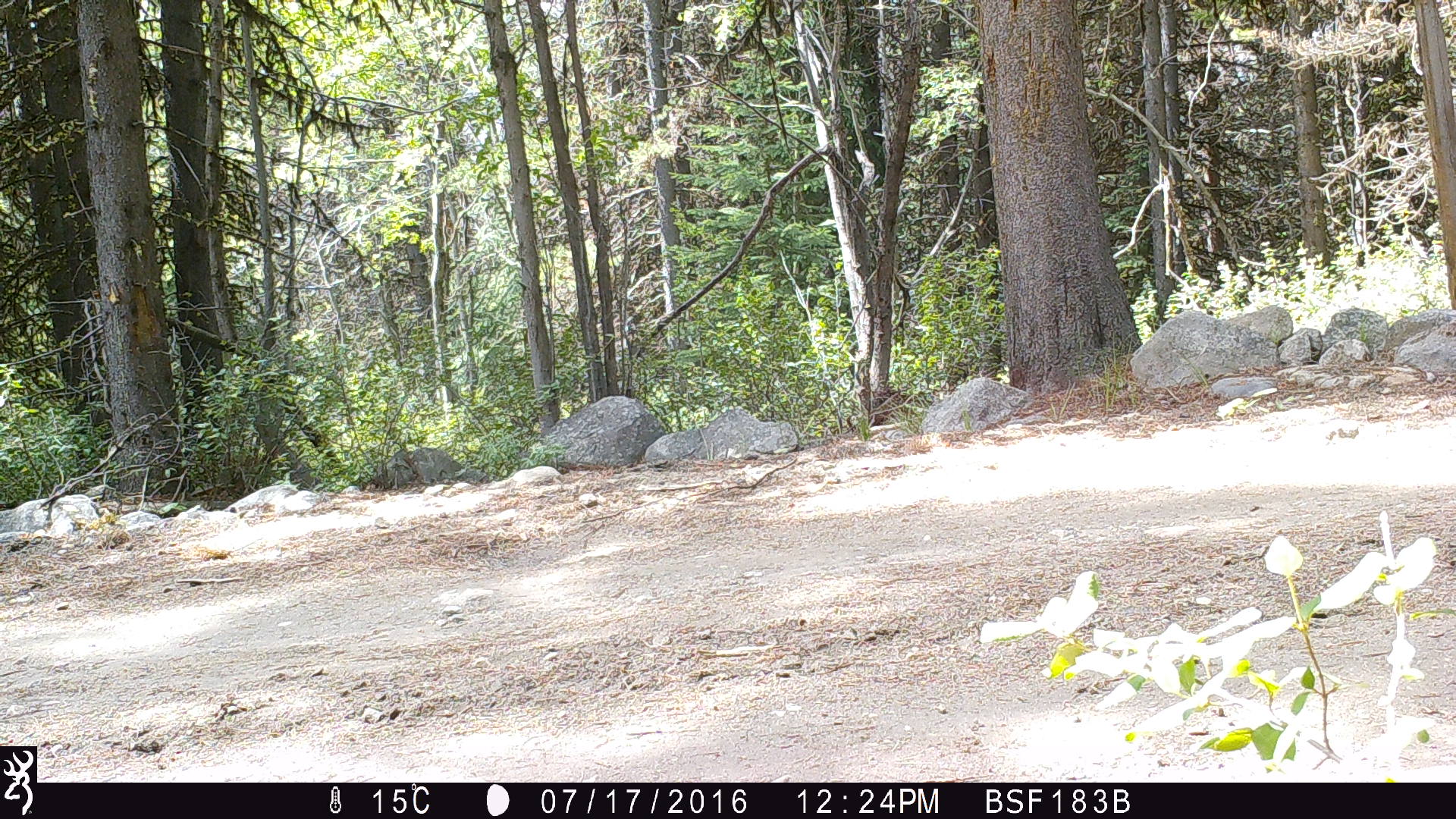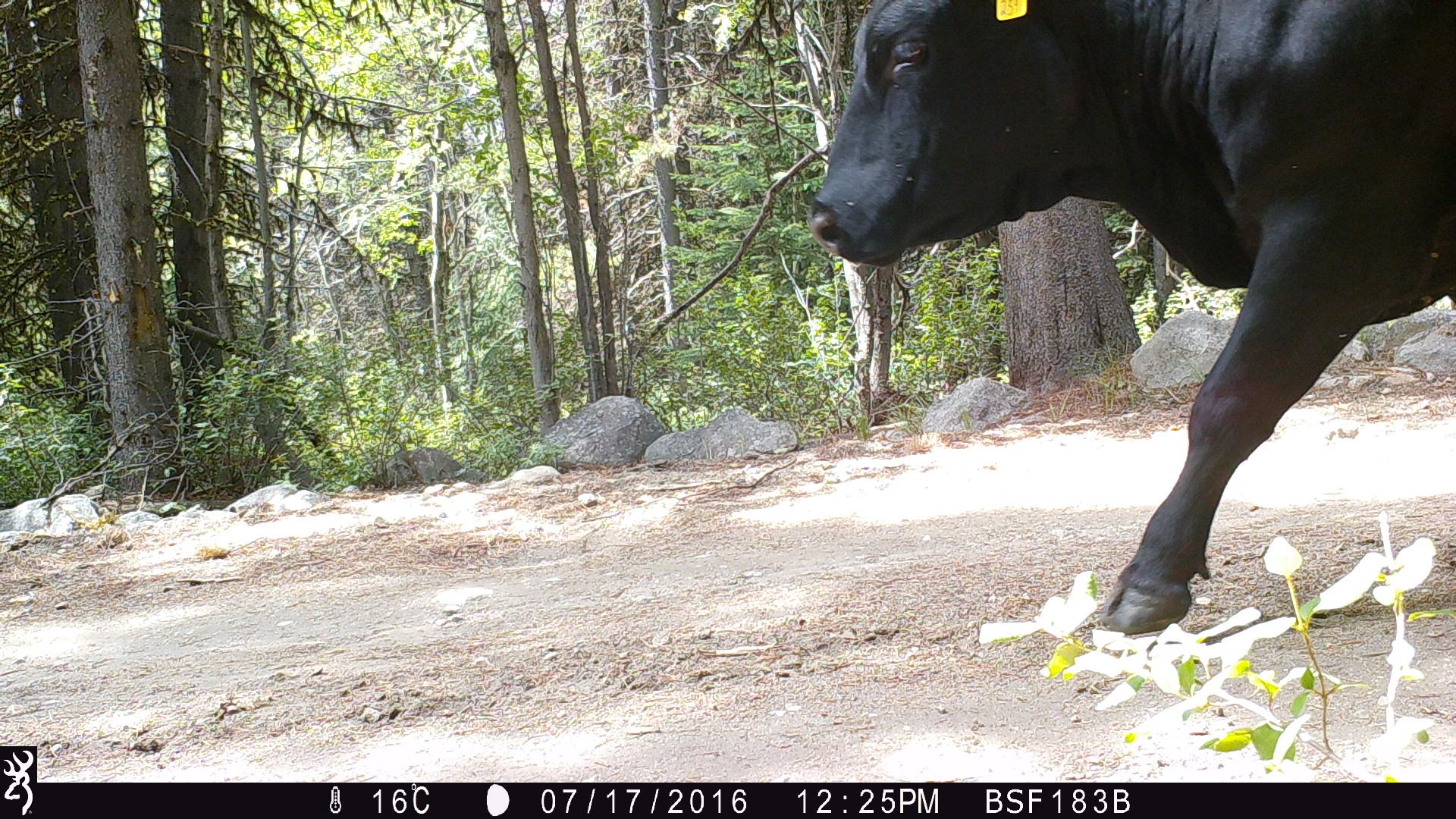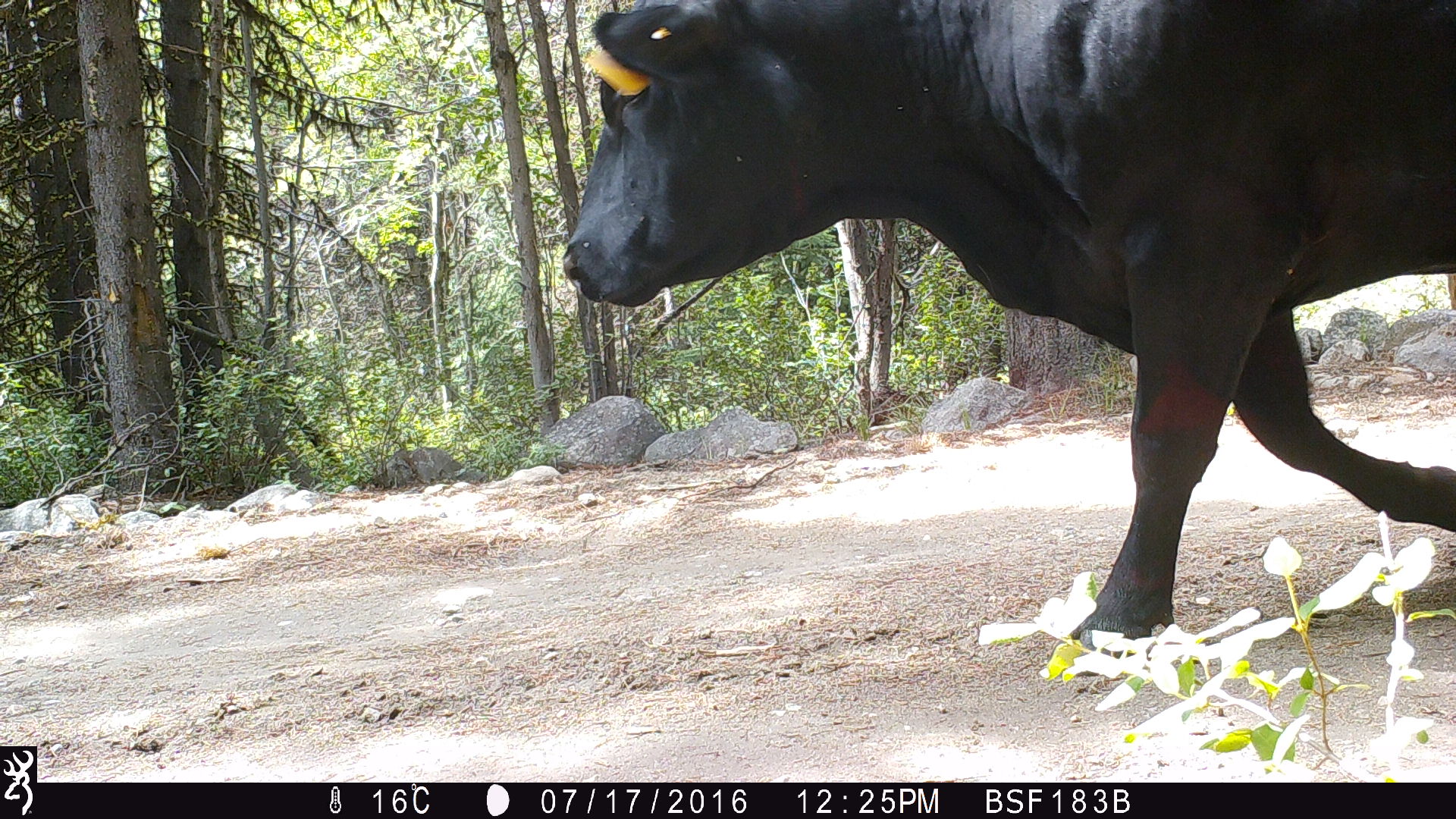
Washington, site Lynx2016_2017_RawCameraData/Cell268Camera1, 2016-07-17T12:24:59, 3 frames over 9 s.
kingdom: Animalia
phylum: Chordata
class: Mammalia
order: Artiodactyla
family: Bovidae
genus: Bos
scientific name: Bos taurus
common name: domestic cattle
Domestic cattle (Bos taurus). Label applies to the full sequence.